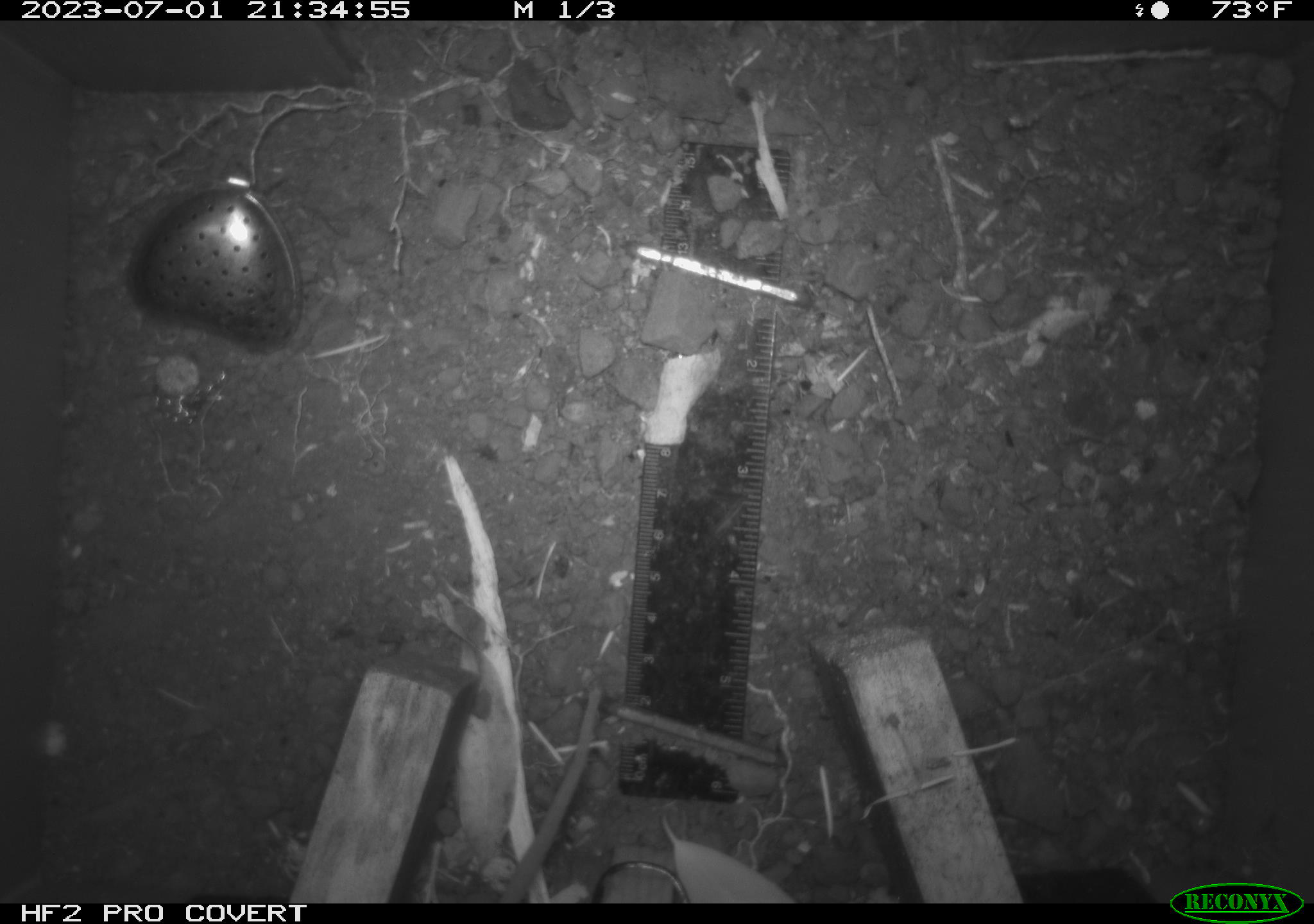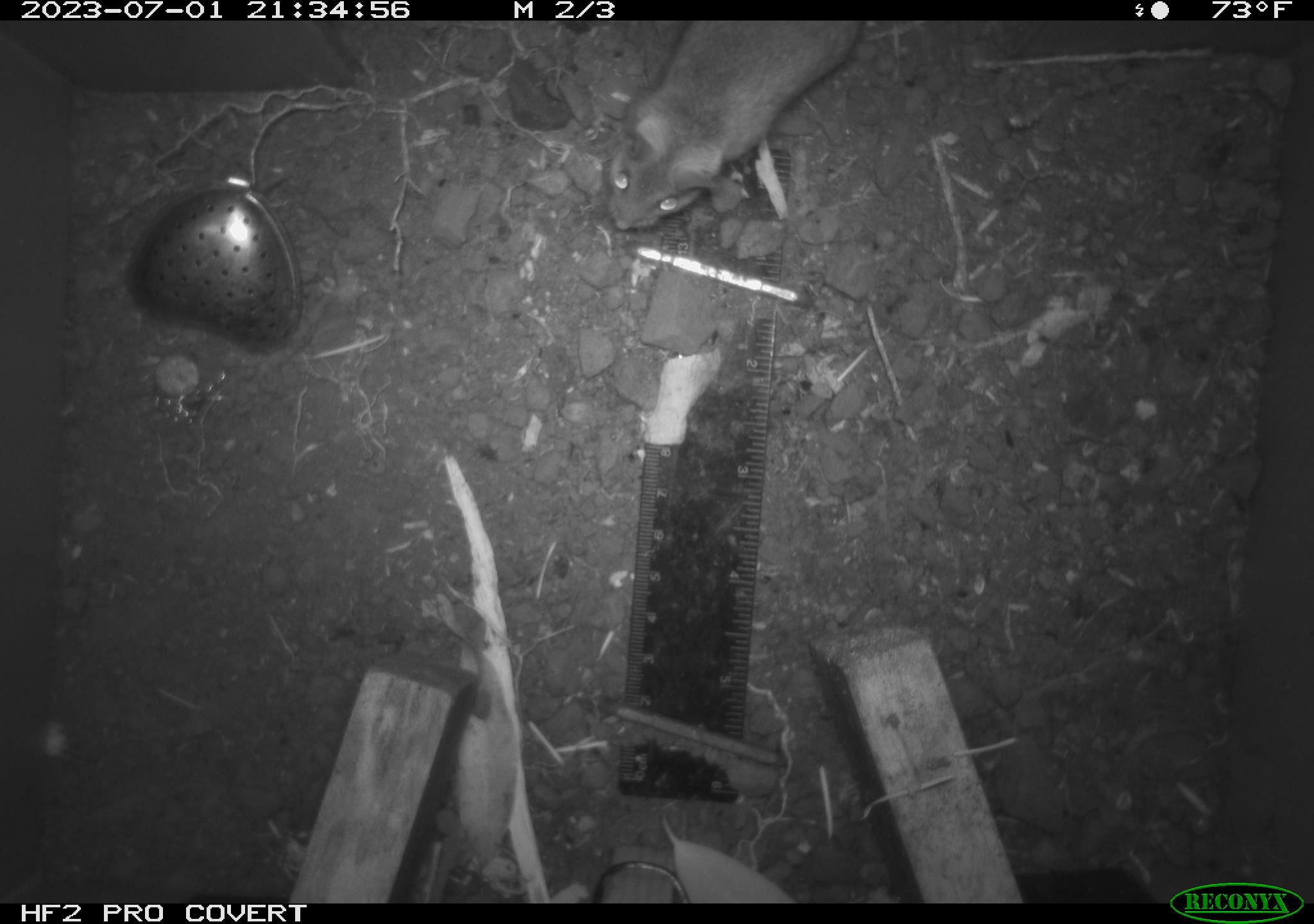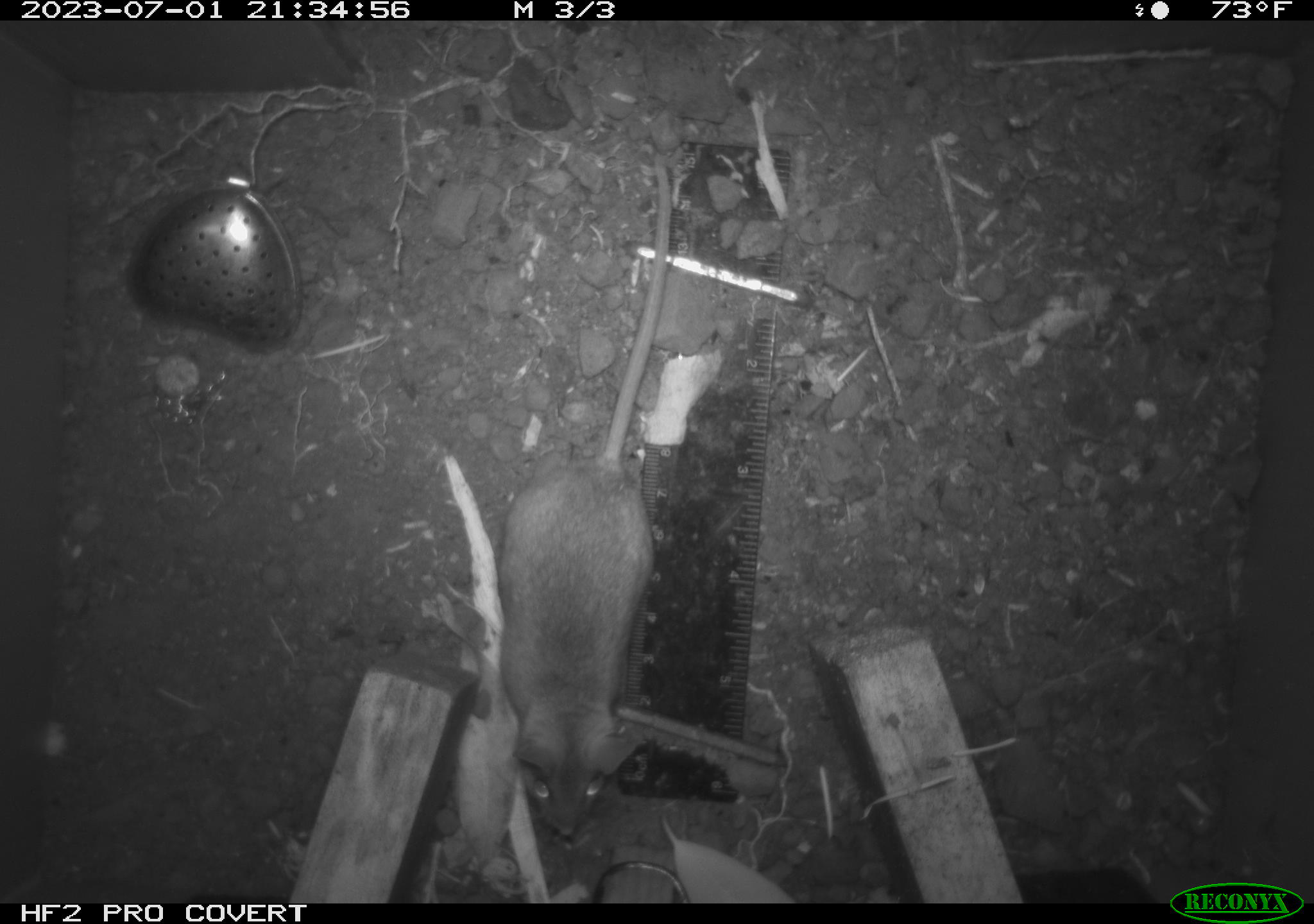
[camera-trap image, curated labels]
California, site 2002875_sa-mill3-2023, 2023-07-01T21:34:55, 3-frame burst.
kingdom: Animalia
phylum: Chordata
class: Mammalia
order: Rodentia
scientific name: Rodentia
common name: mouse species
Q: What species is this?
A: Mouse species (Rodentia).